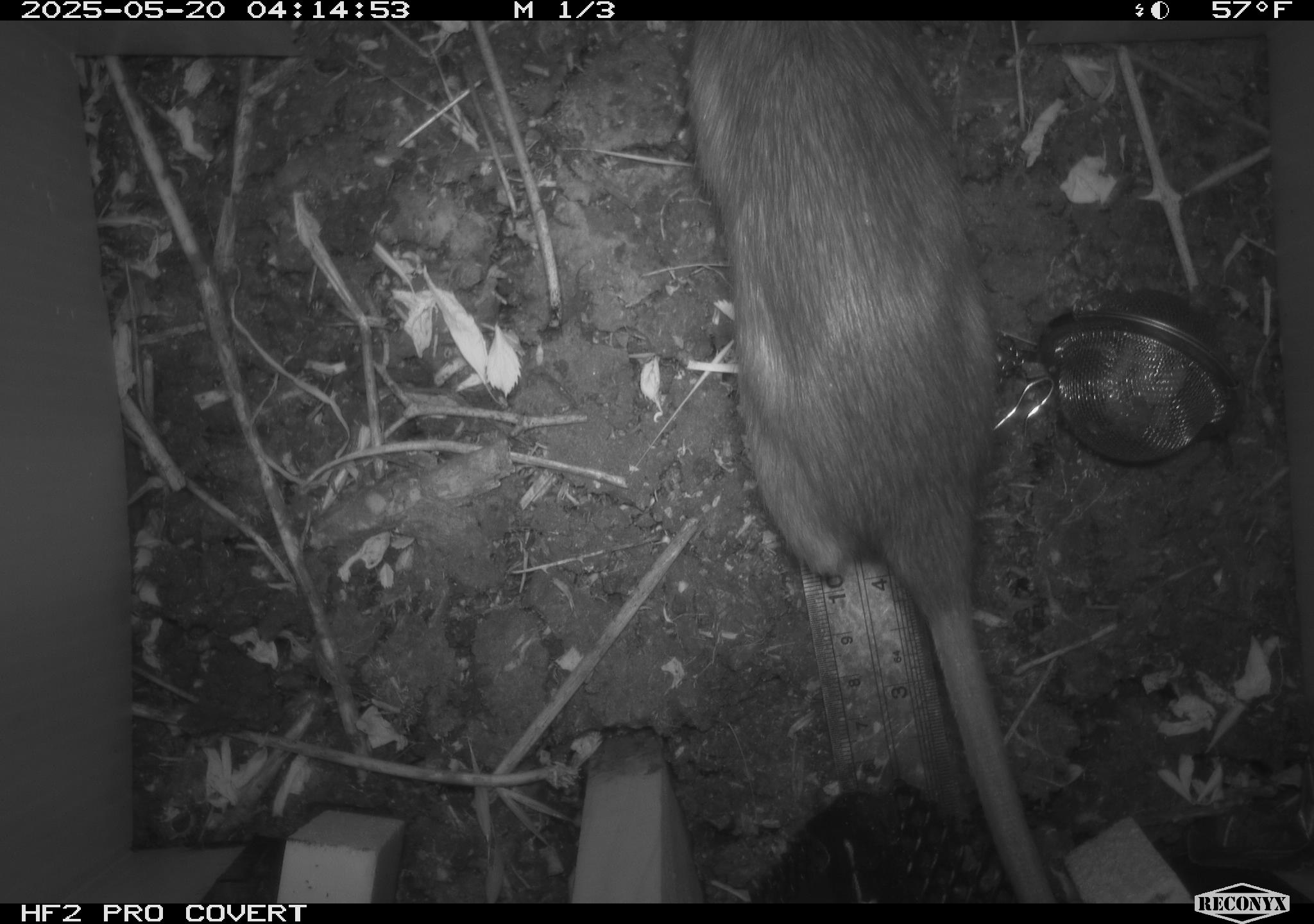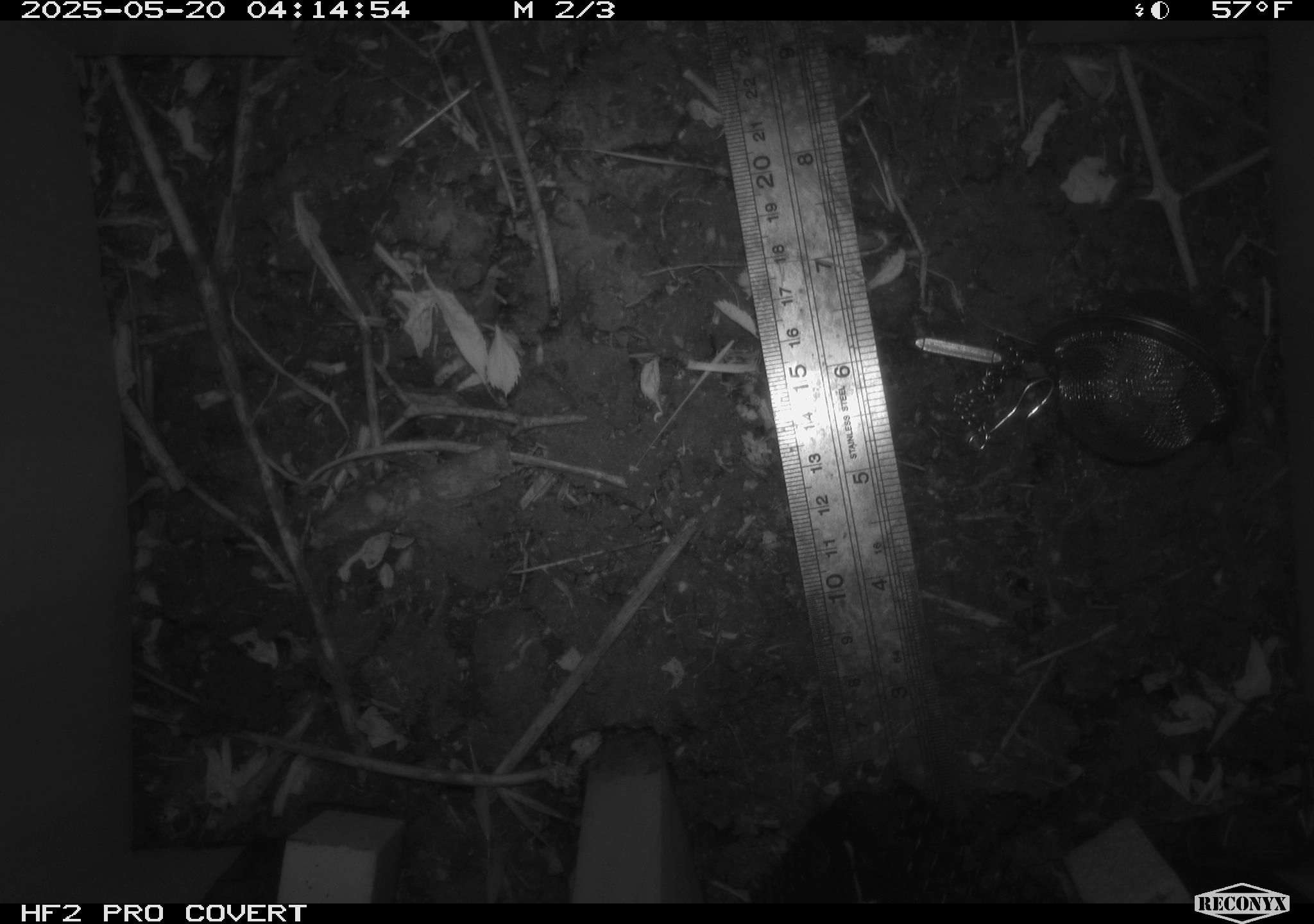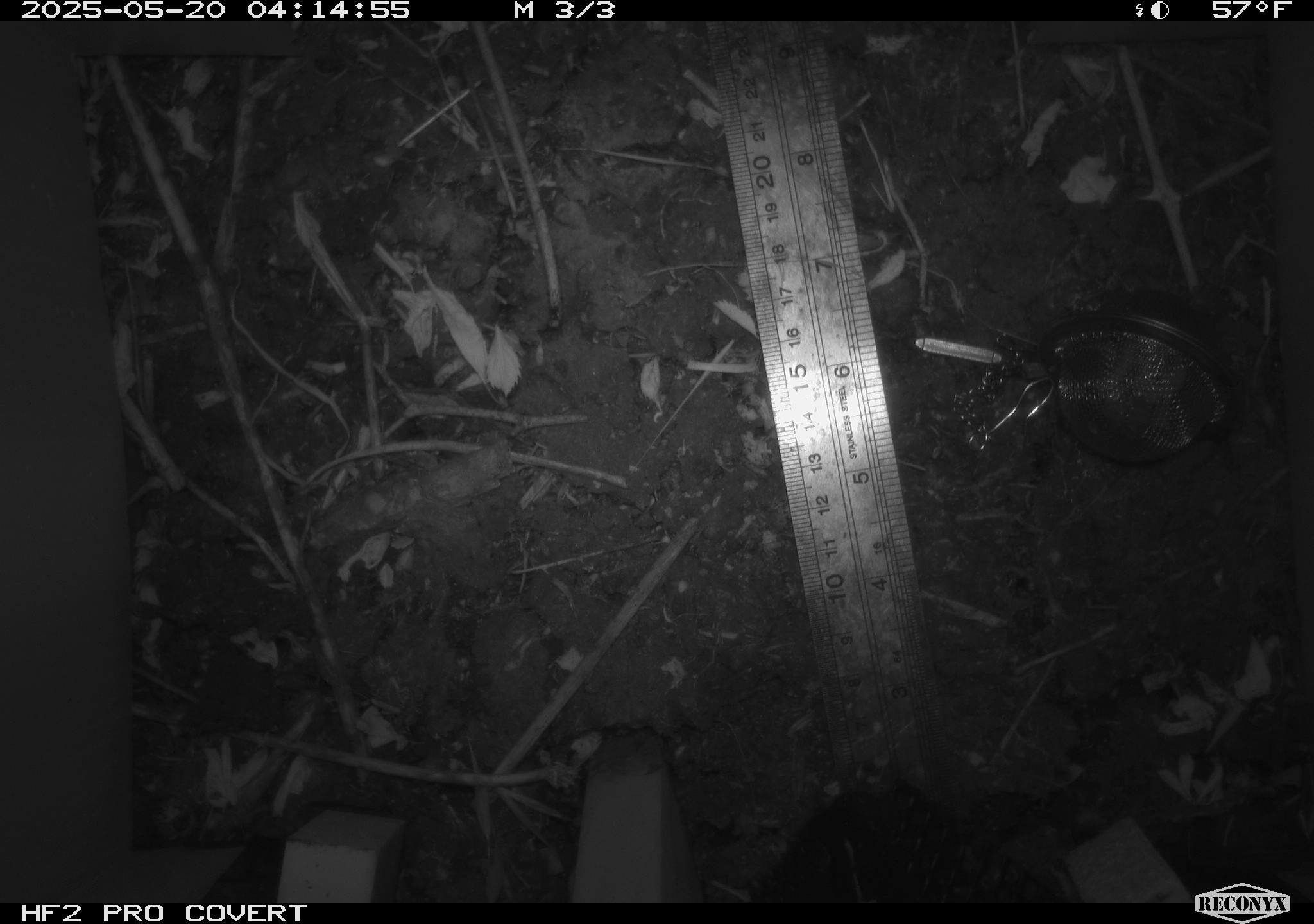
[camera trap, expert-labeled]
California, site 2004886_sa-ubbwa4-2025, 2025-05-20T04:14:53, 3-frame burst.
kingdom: Animalia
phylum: Chordata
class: Mammalia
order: Rodentia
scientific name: Rodentia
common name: rodent